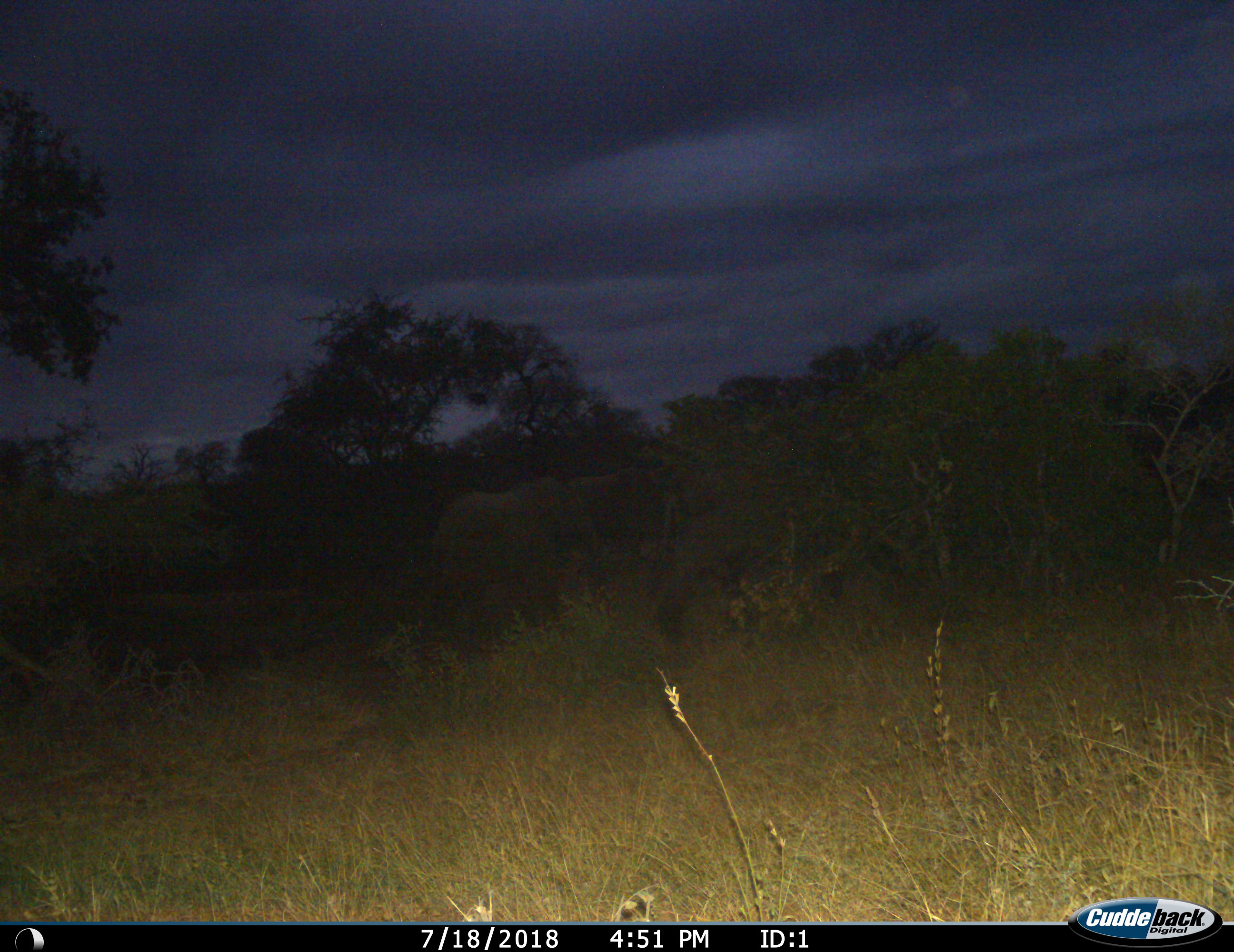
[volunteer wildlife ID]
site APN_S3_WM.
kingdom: Animalia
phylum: Chordata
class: Mammalia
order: Proboscidea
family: Elephantidae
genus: Loxodonta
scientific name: Loxodonta africana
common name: african bush elephant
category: elephant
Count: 2.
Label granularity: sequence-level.